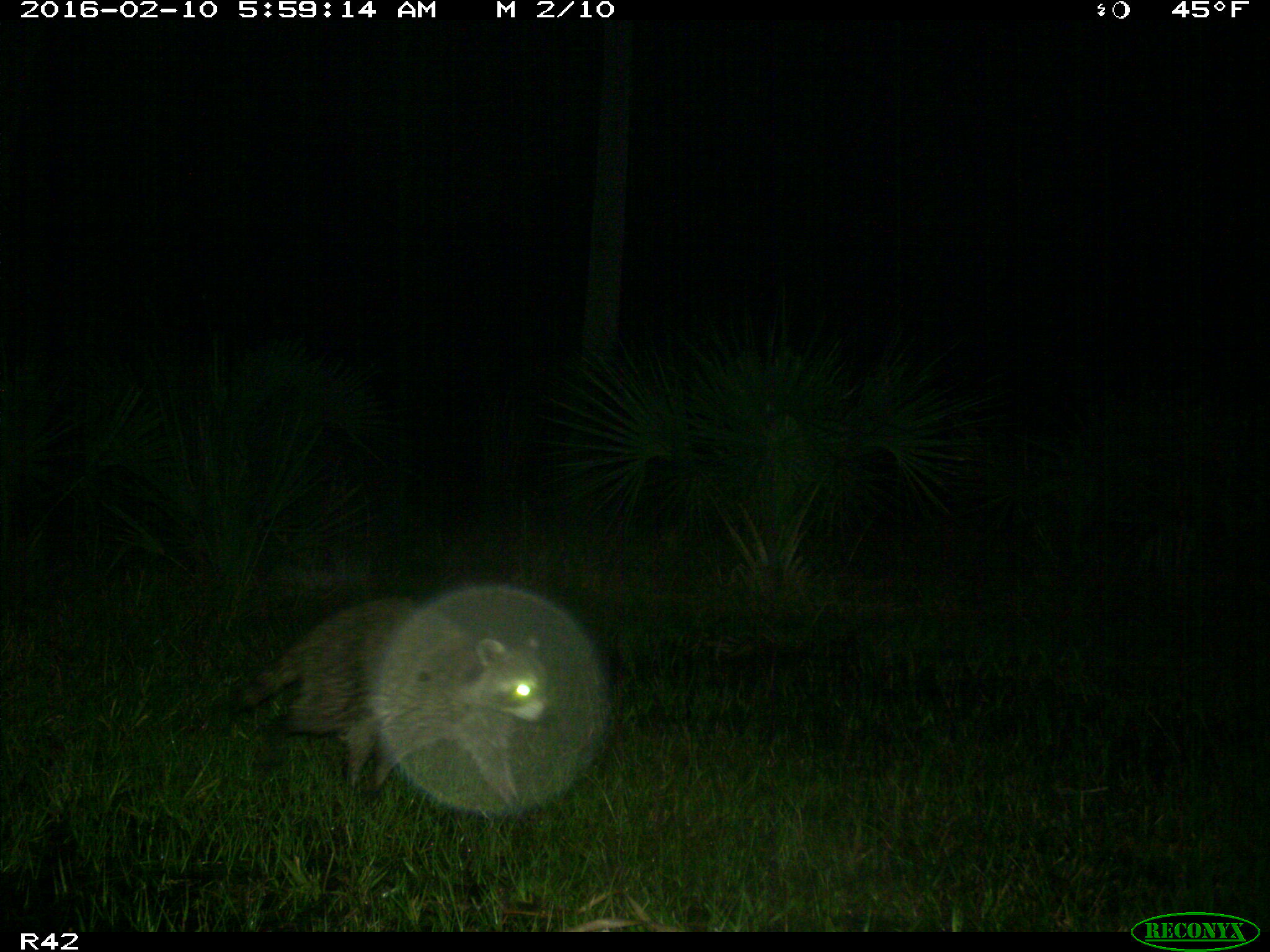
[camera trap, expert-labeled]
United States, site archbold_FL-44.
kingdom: Animalia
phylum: Chordata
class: Mammalia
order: Carnivora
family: Procyonidae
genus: Procyon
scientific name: Procyon lotor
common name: common raccoon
Procyon lotor (common raccoon).